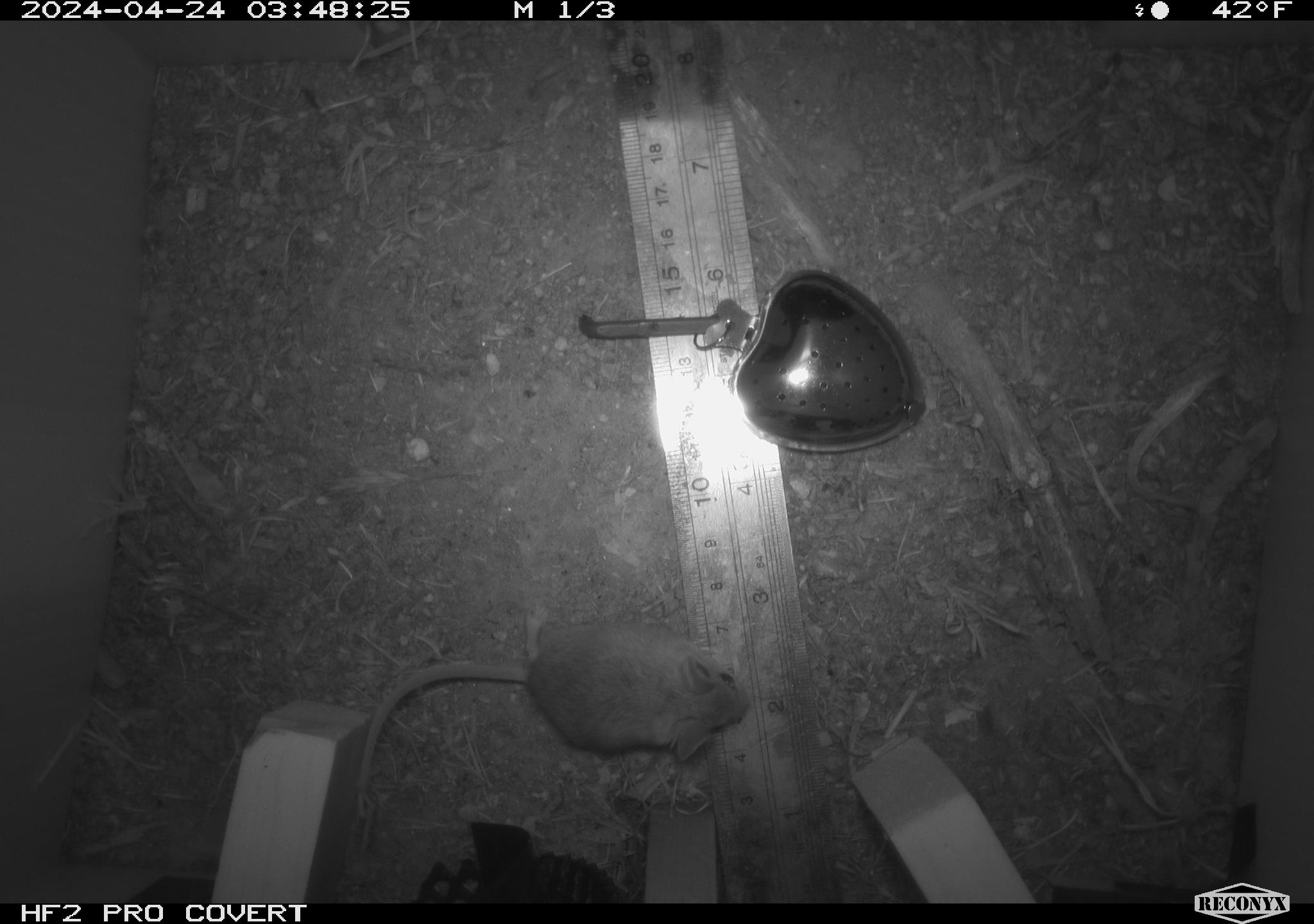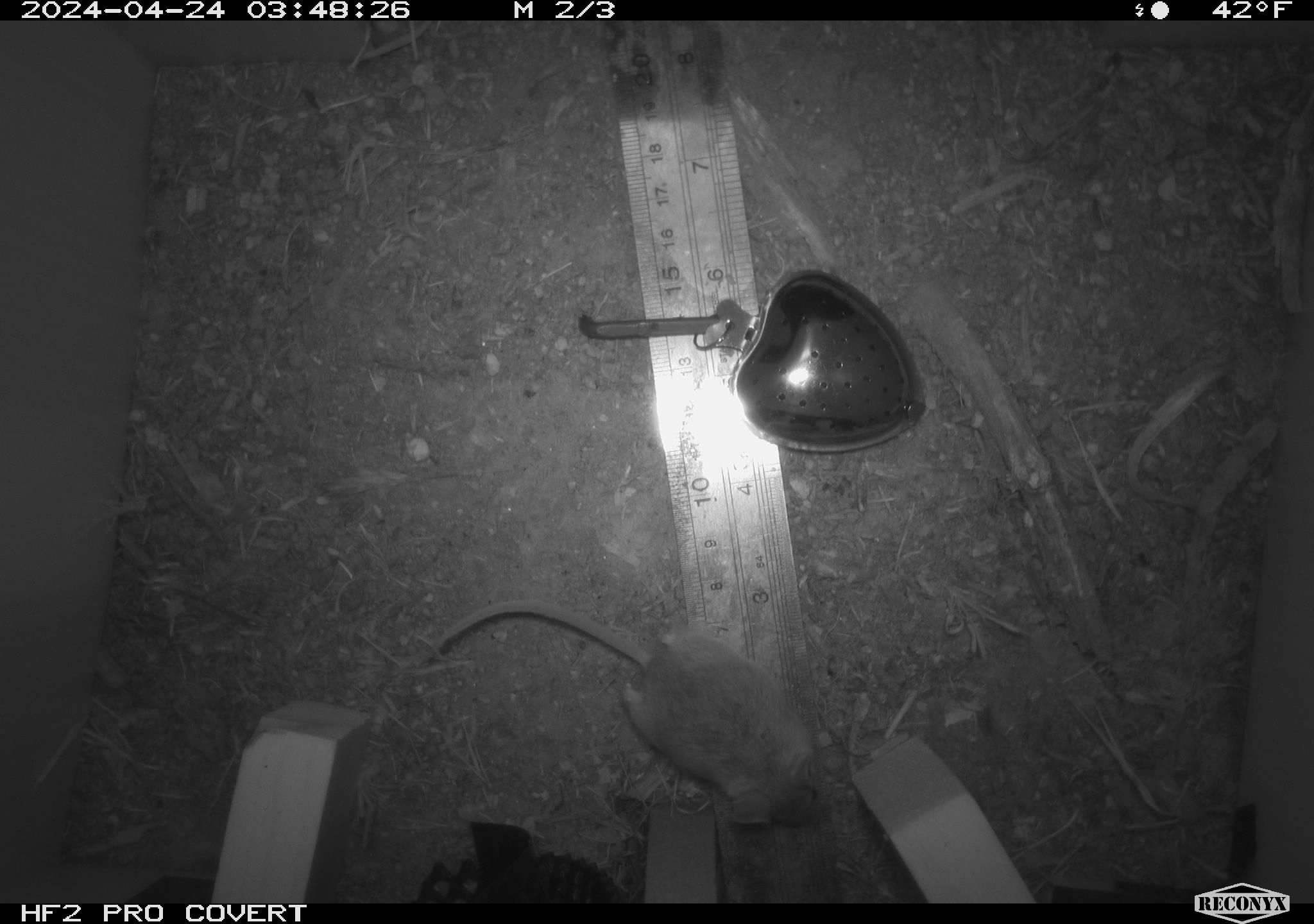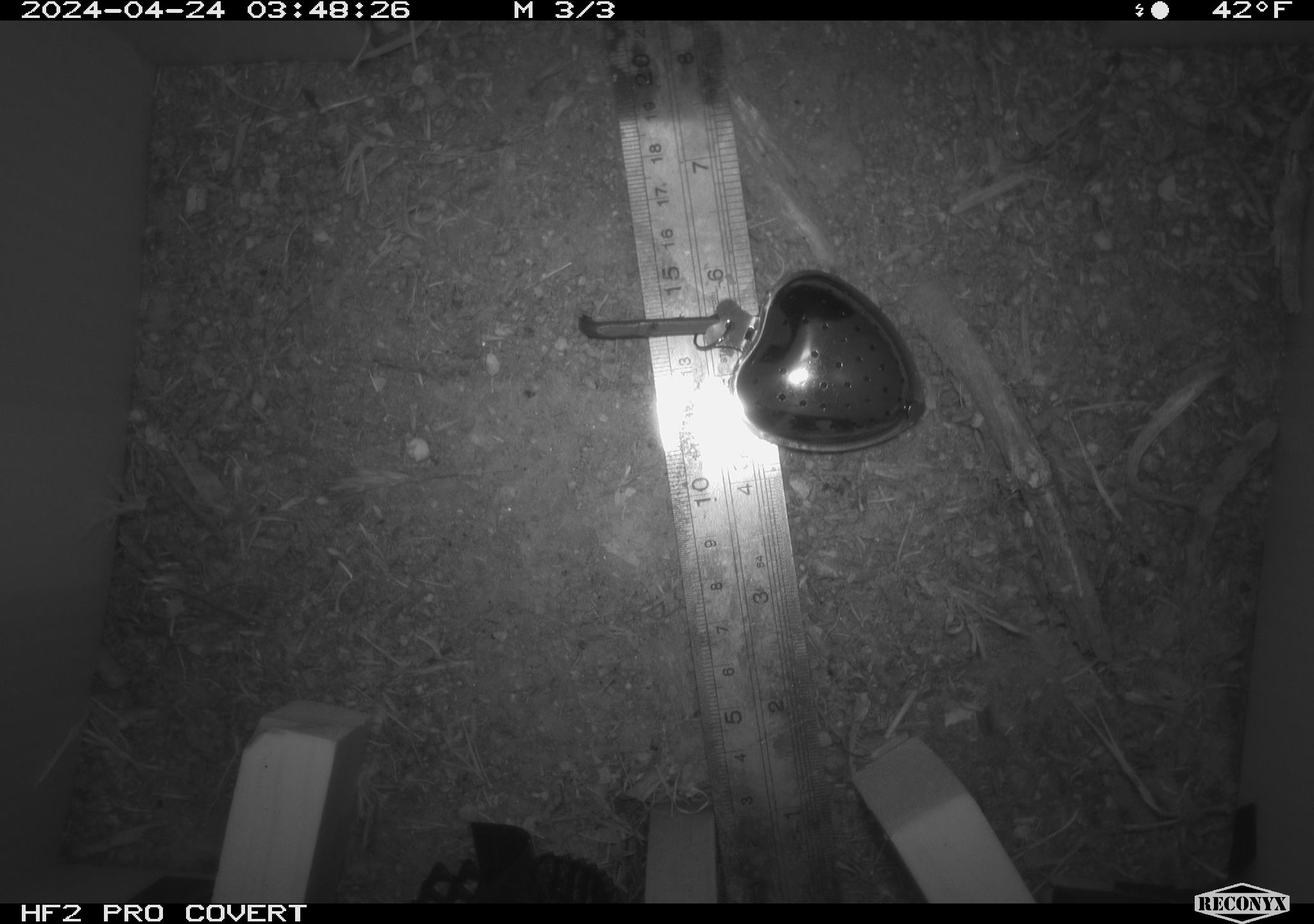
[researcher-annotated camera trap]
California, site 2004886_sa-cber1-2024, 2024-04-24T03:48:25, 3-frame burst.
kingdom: Animalia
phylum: Chordata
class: Mammalia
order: Rodentia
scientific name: Rodentia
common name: mouse species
Mouse species (Rodentia).